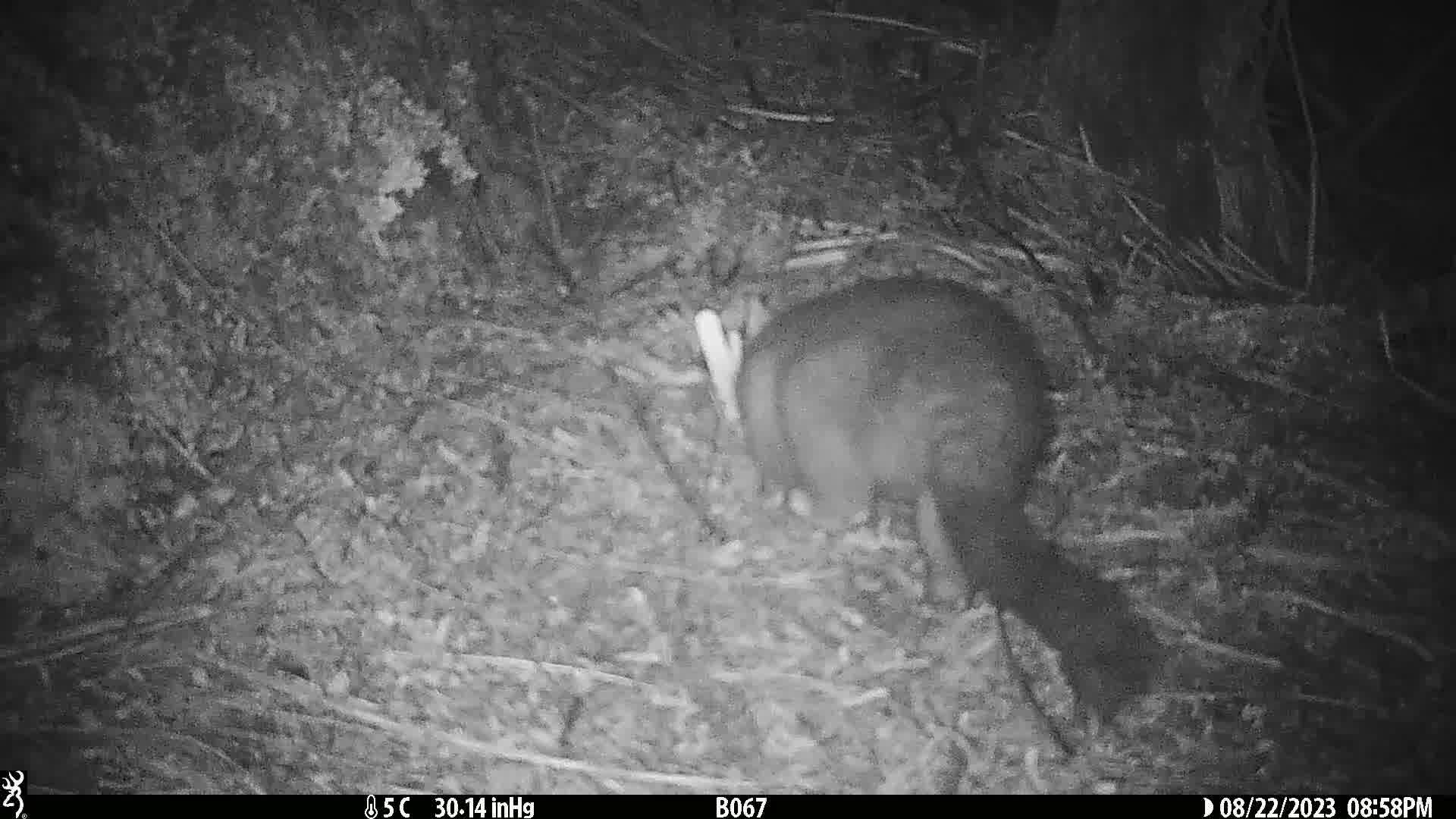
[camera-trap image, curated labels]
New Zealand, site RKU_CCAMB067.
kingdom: Animalia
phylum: Chordata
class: Mammalia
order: Diprotodontia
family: Phalangeridae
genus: Trichosurus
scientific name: Trichosurus vulpecula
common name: common brushtail possum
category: possum